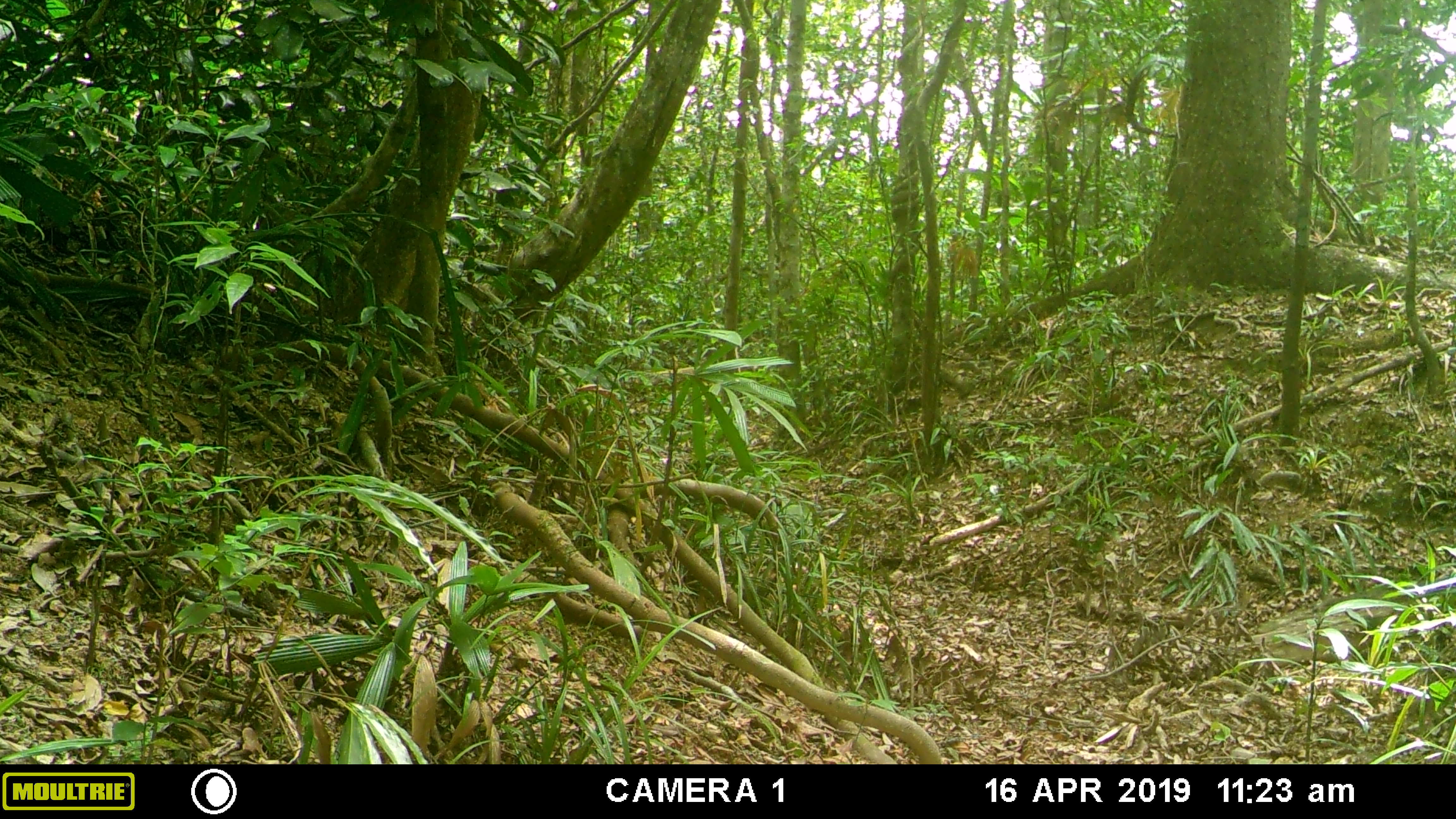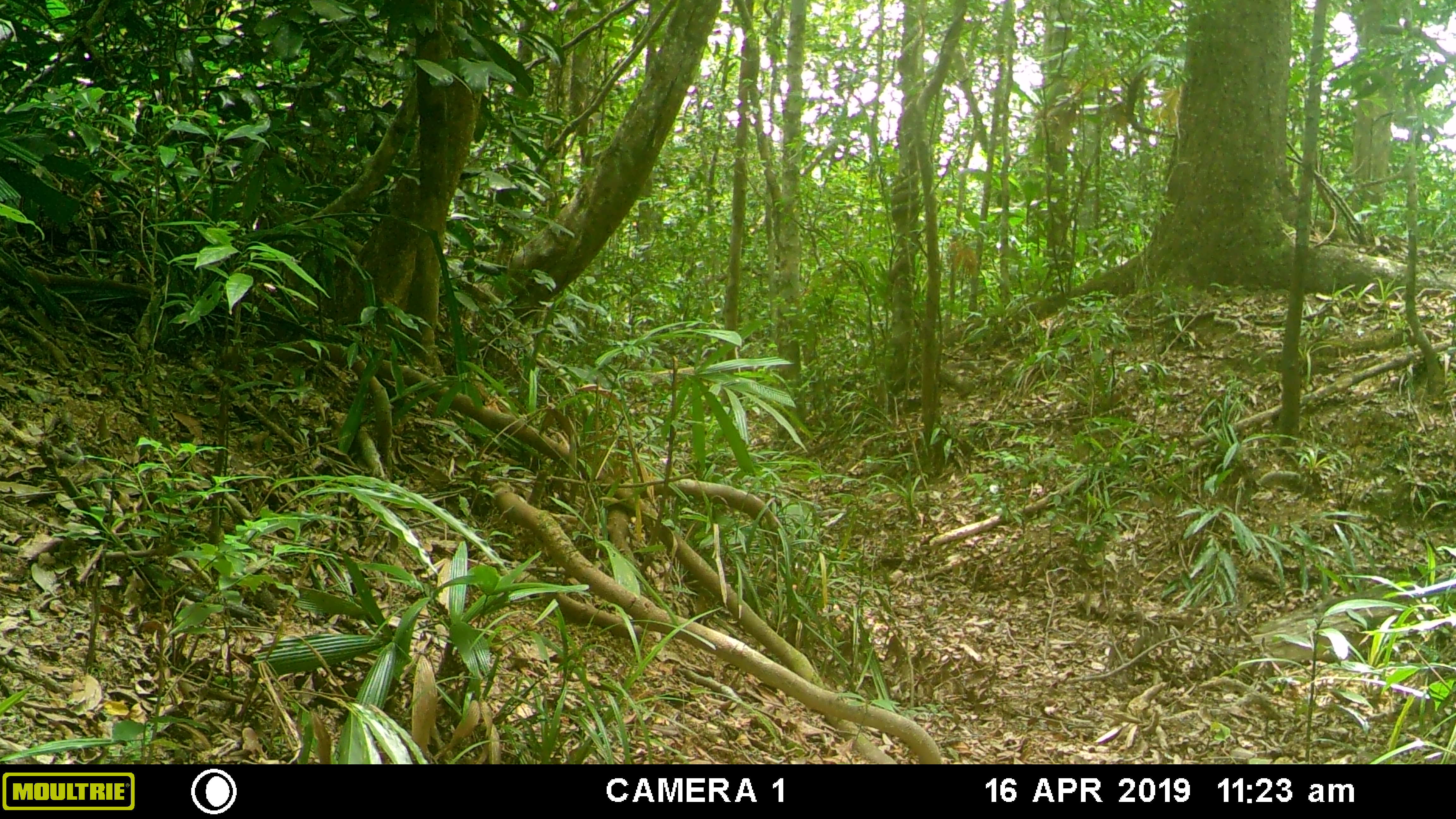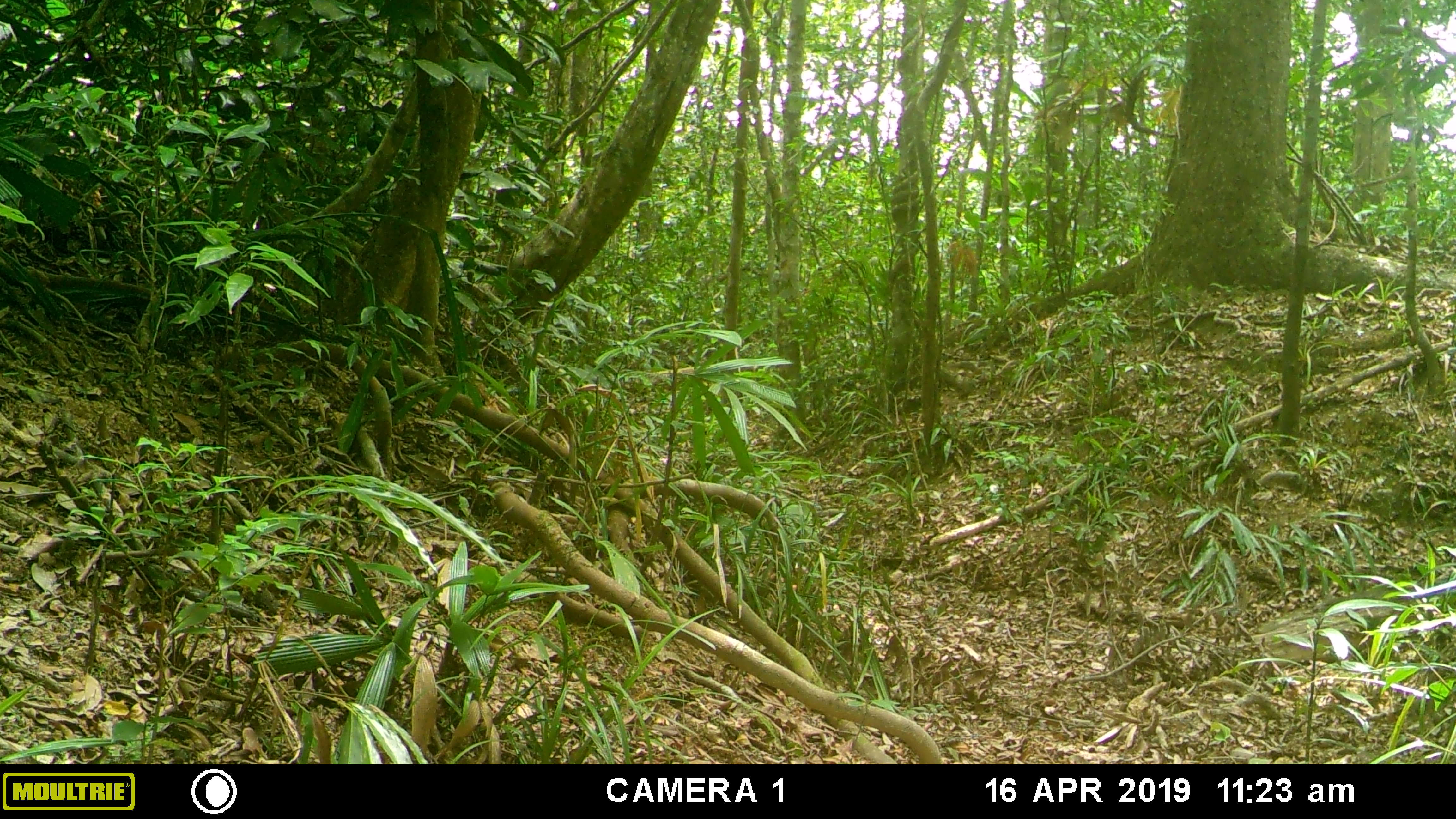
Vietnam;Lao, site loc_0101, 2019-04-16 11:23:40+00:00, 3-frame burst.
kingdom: Animalia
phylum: Chordata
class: Mammalia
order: Primates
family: Cercopithecidae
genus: Macaca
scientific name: Macaca arctoides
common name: stump-tailed macaque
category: stump tailed macaque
Stump tailed macaque (stump-tailed macaque) (Macaca arctoides). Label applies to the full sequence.